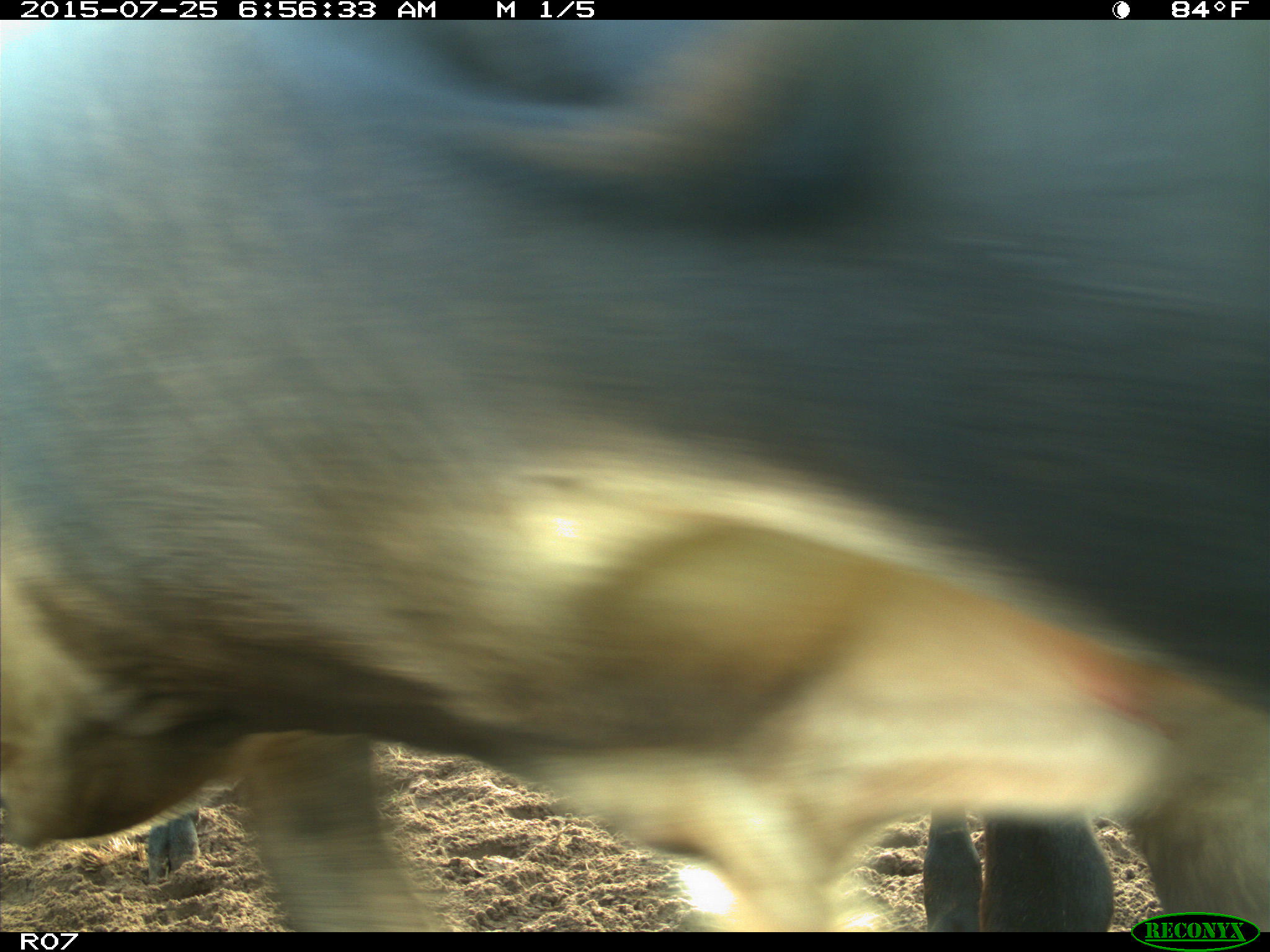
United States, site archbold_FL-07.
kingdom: Animalia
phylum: Chordata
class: Mammalia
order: Artiodactyla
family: Bovidae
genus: Bos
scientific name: Bos taurus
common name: domestic cow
Bos taurus (domestic cow).